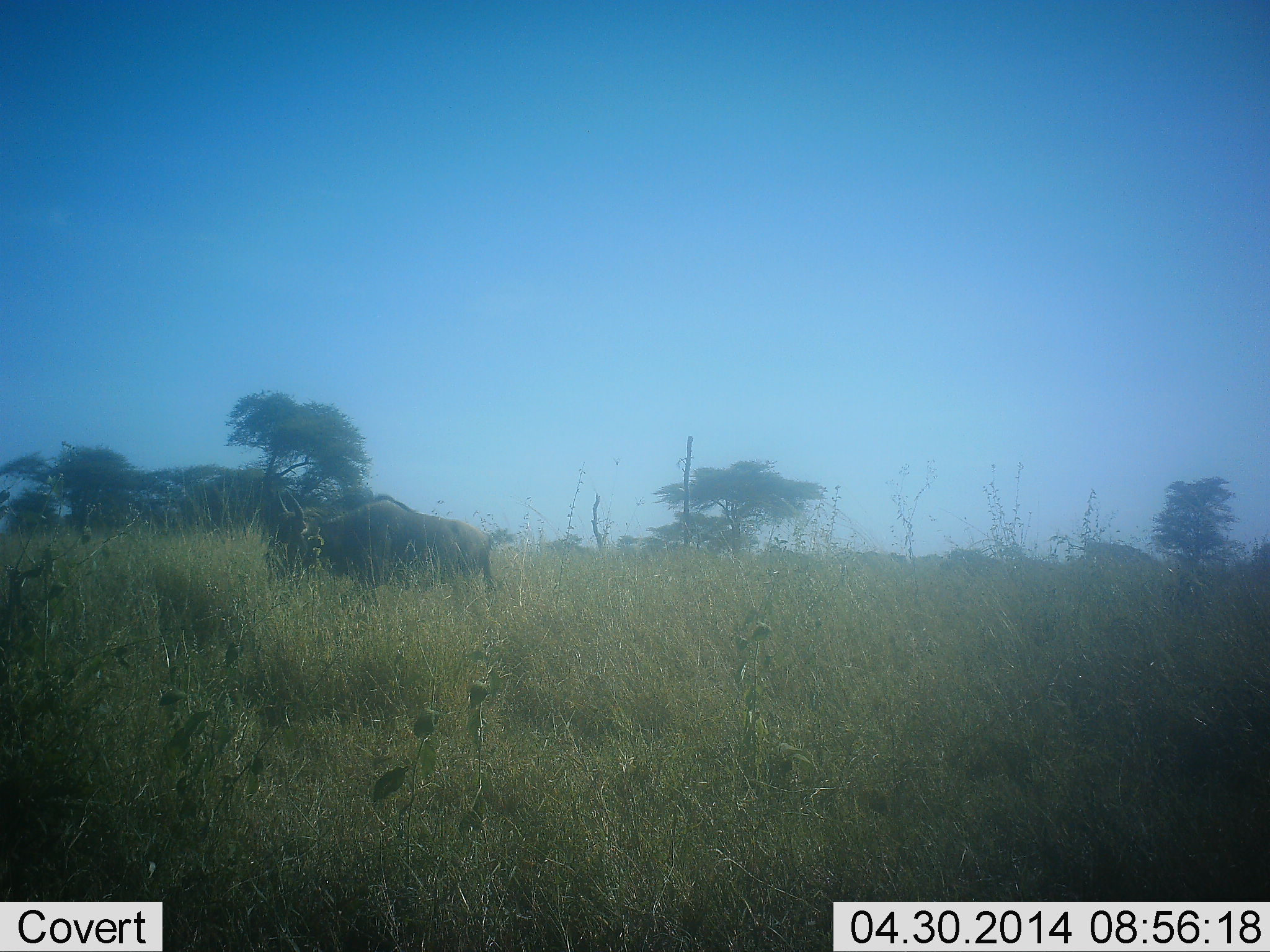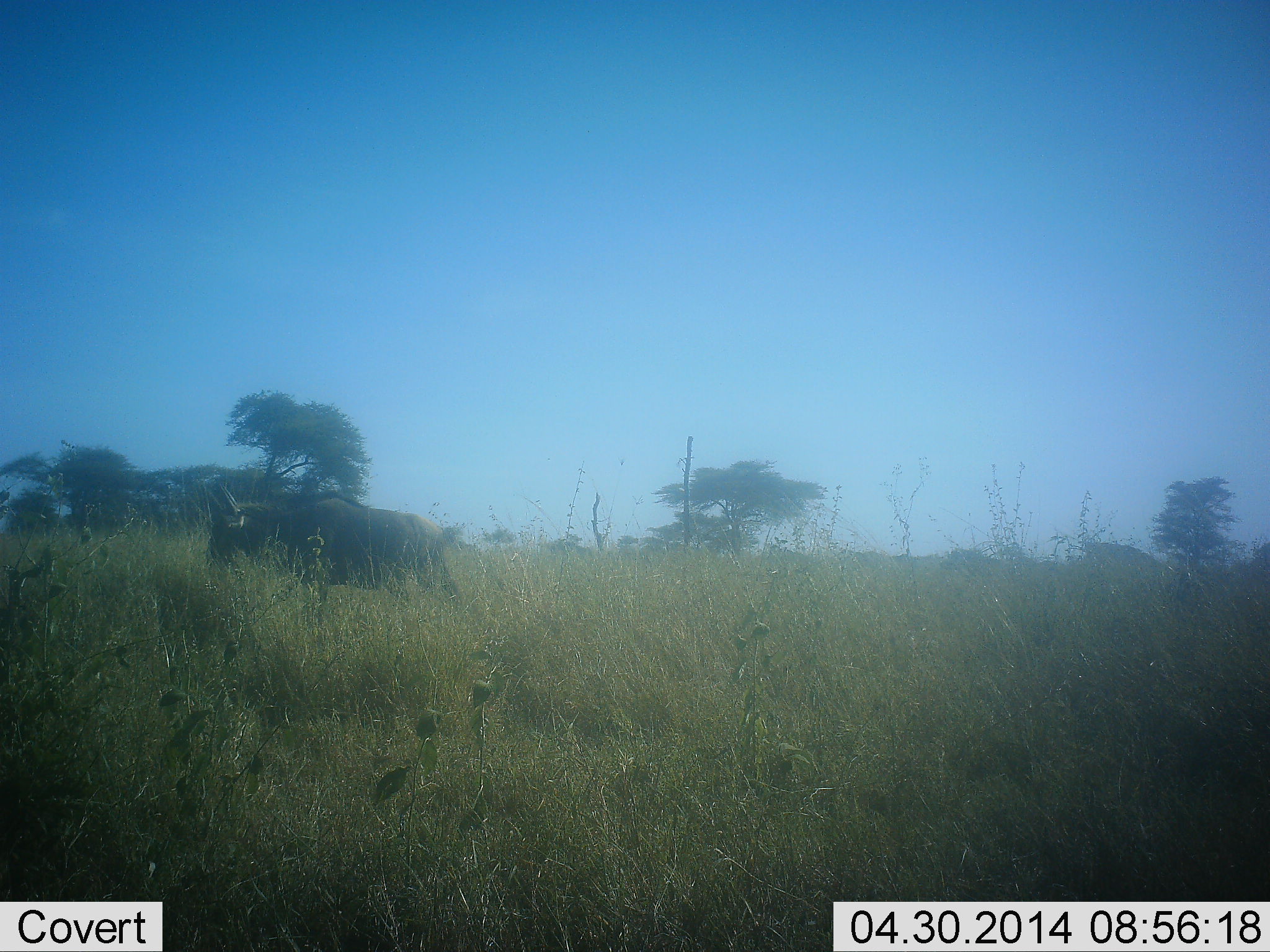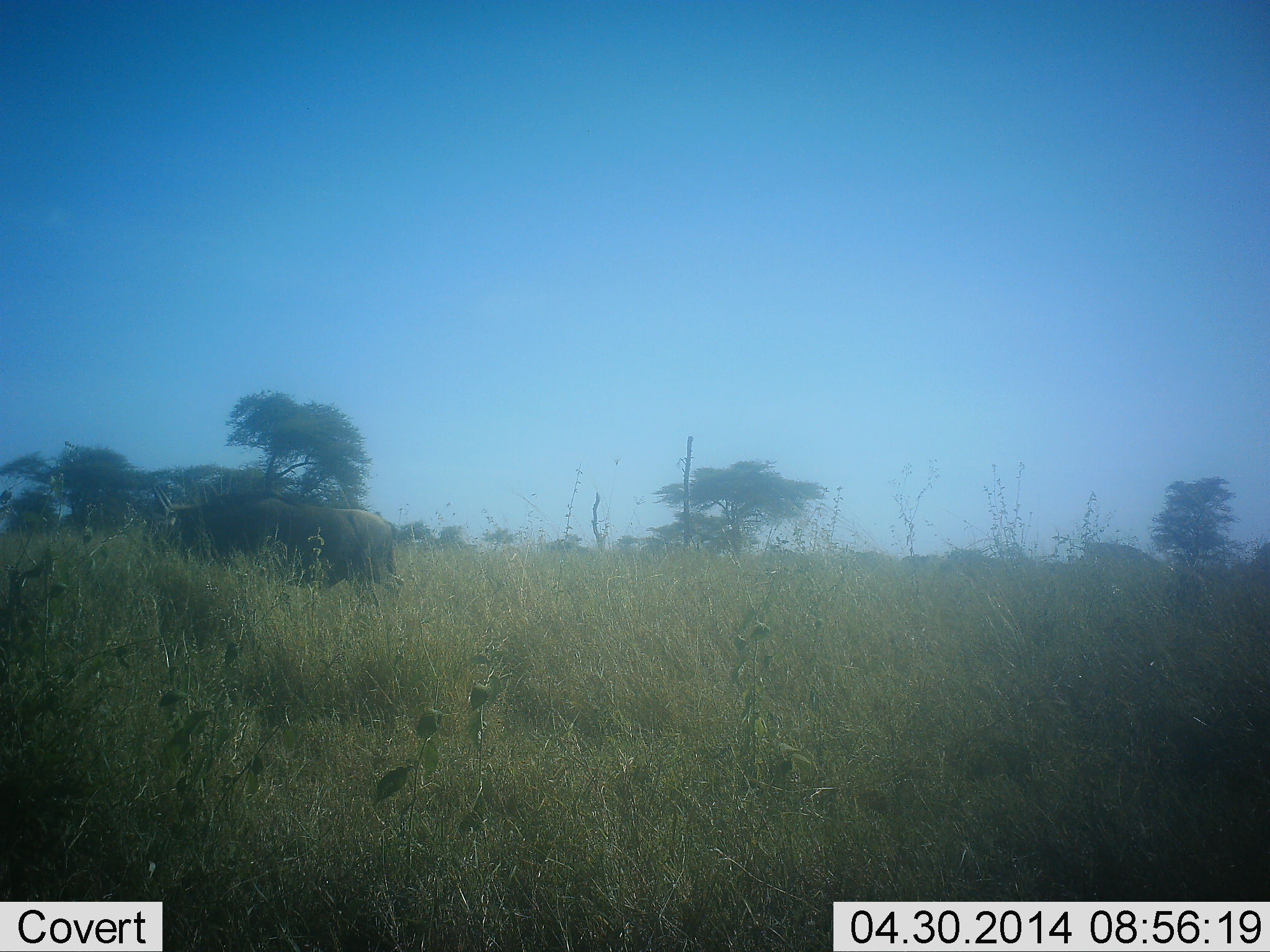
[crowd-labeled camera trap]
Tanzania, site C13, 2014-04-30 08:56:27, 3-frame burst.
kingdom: Animalia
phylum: Chordata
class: Mammalia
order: Artiodactyla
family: Bovidae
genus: Connochaetes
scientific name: Connochaetes taurinus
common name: blue wildebeest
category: wildebeest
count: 1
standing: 10%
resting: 0%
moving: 90%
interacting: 0%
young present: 0%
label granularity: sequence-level